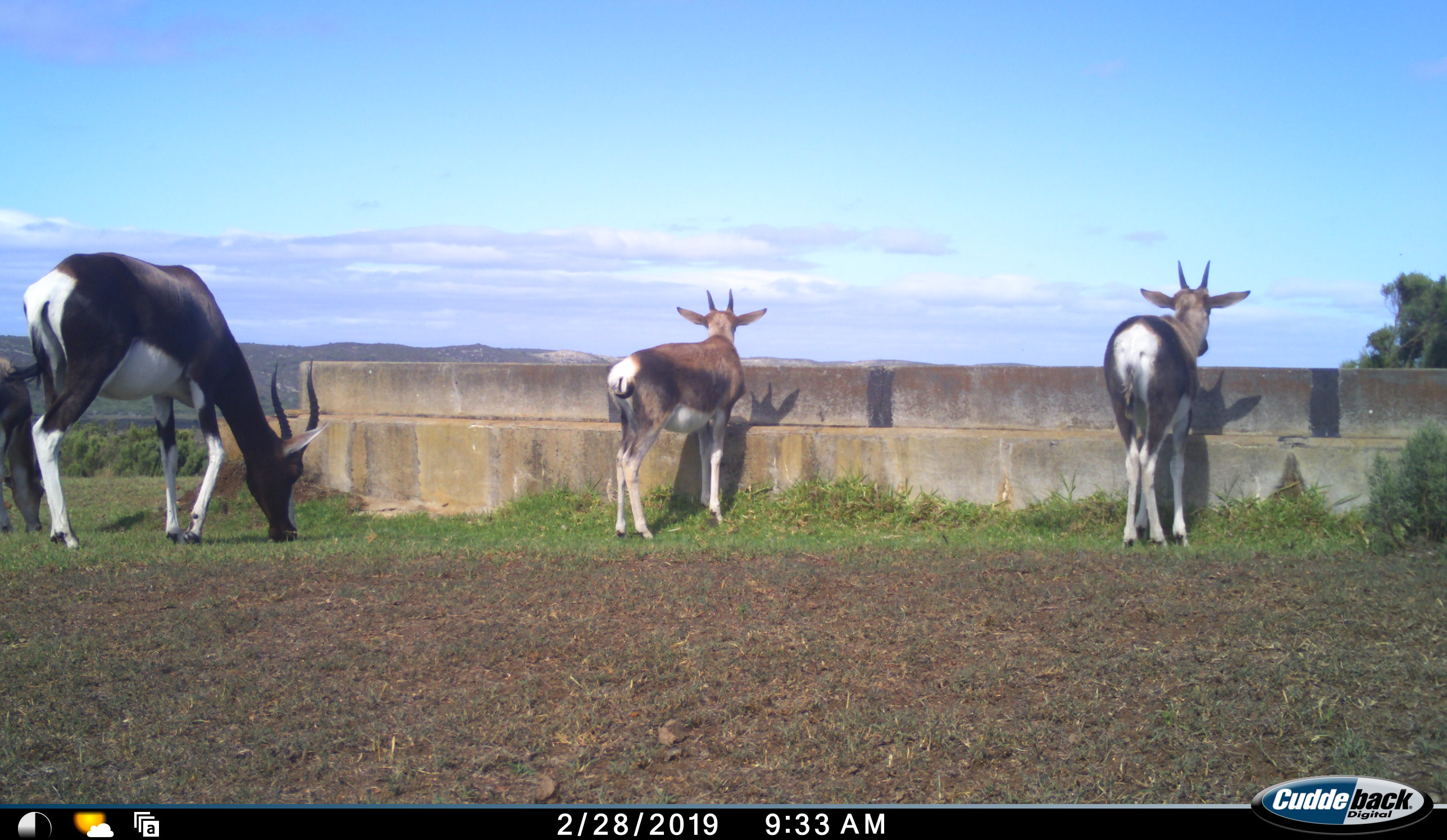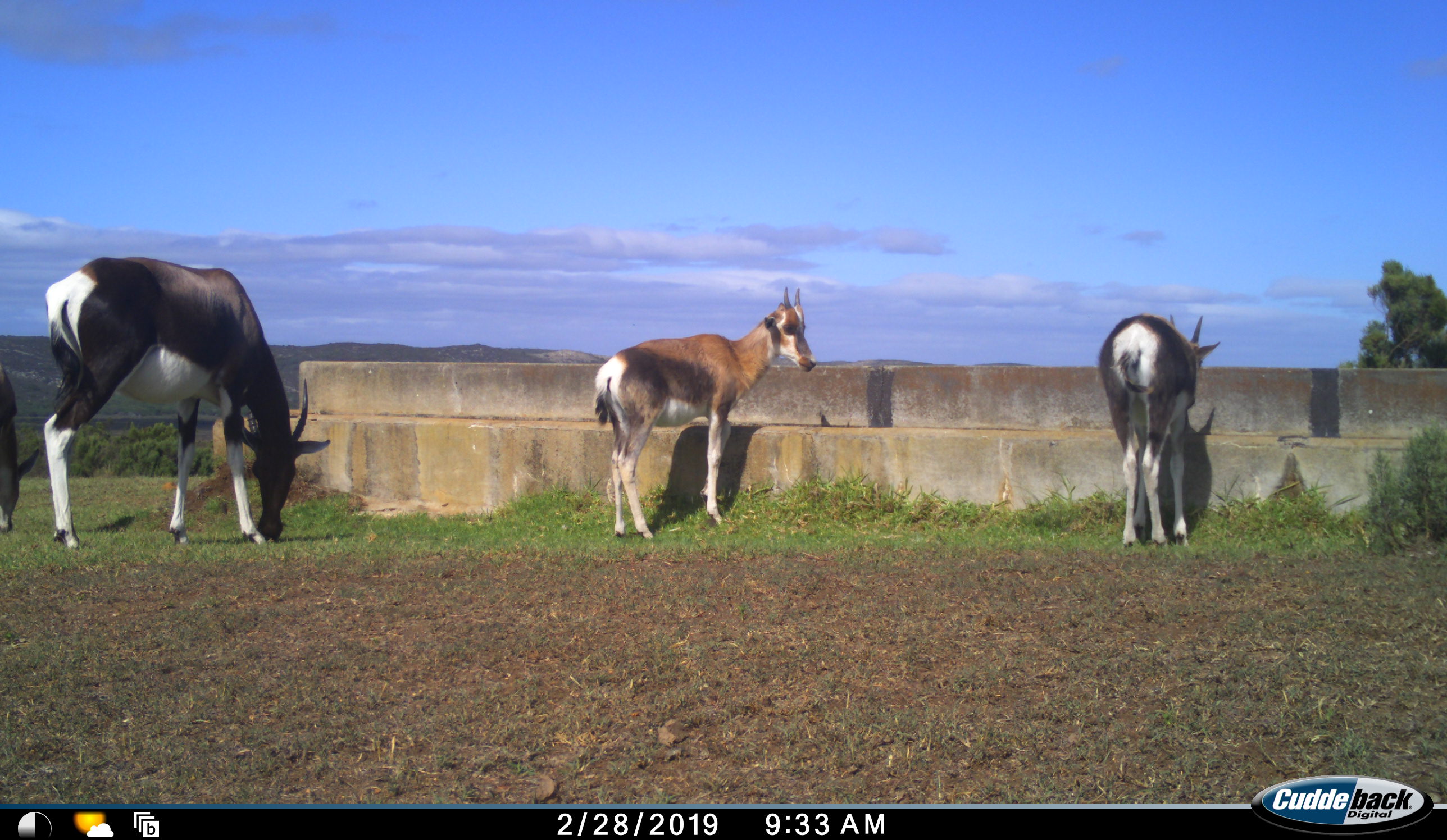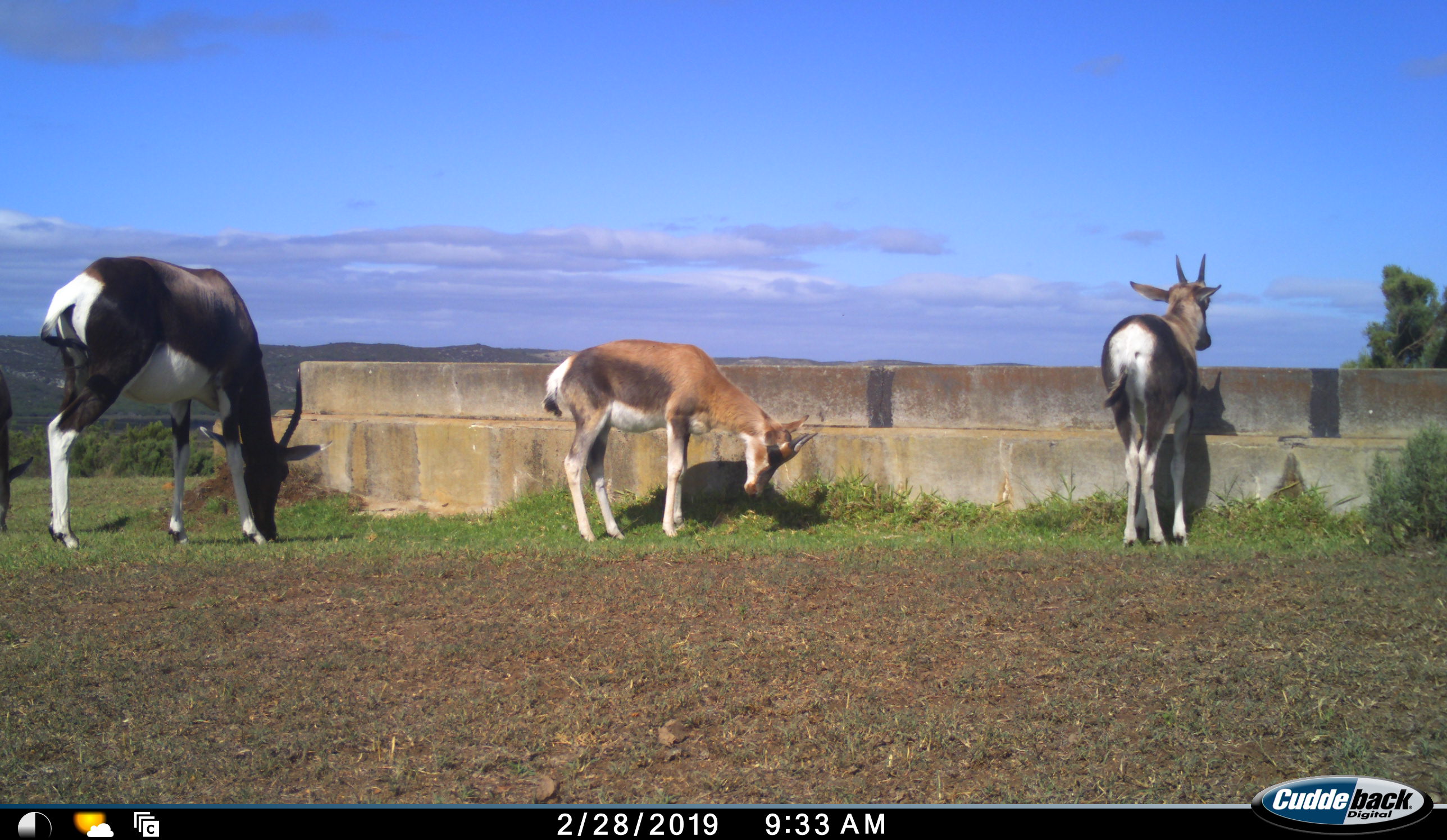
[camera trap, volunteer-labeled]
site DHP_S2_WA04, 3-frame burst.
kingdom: Animalia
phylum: Chordata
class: Mammalia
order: Artiodactyla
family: Bovidae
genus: Damaliscus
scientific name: Damaliscus pygargus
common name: bontebok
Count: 4.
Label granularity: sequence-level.